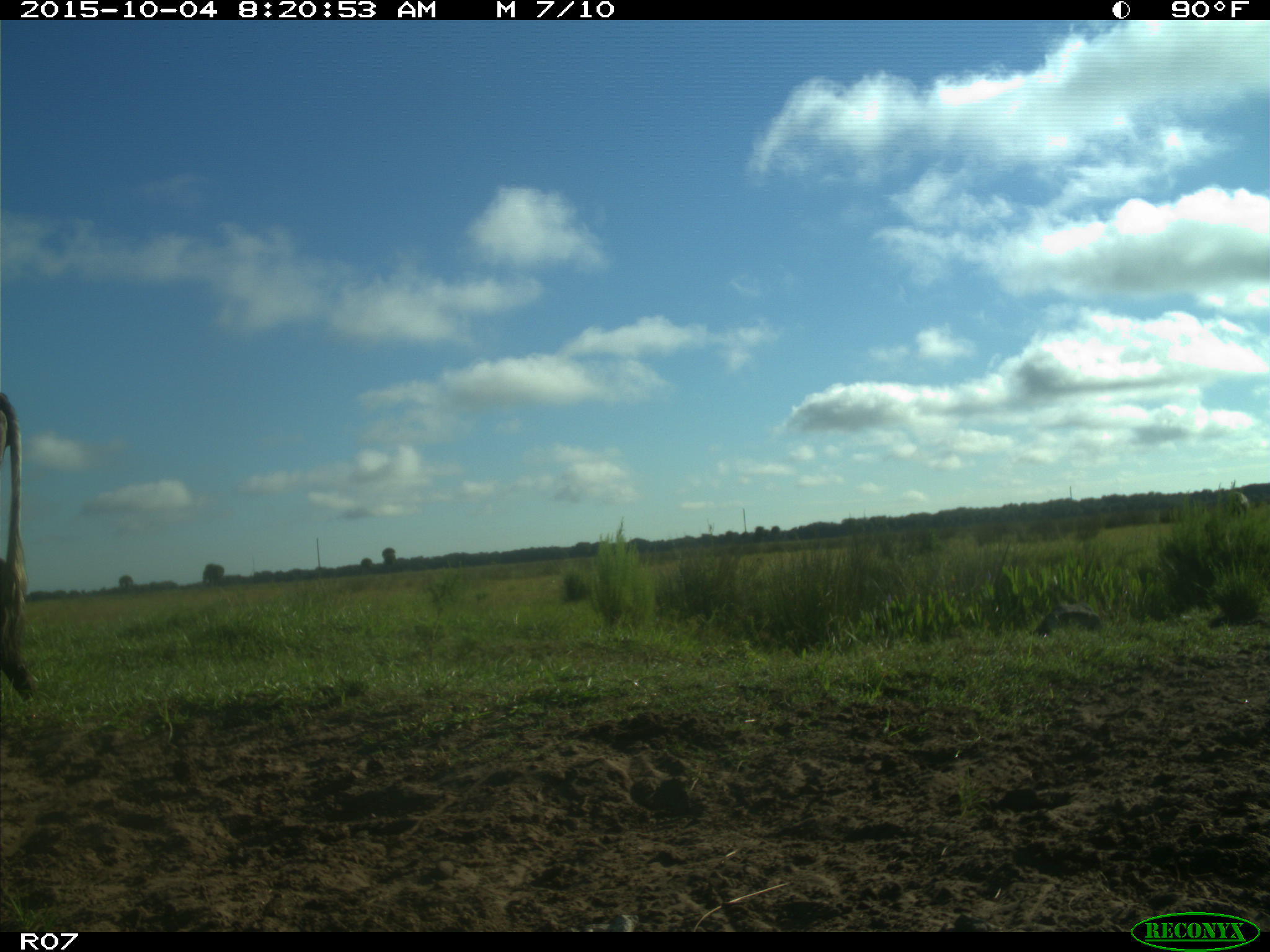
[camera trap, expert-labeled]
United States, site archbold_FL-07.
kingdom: Animalia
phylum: Chordata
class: Mammalia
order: Artiodactyla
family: Bovidae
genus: Bos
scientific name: Bos taurus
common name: domestic cow